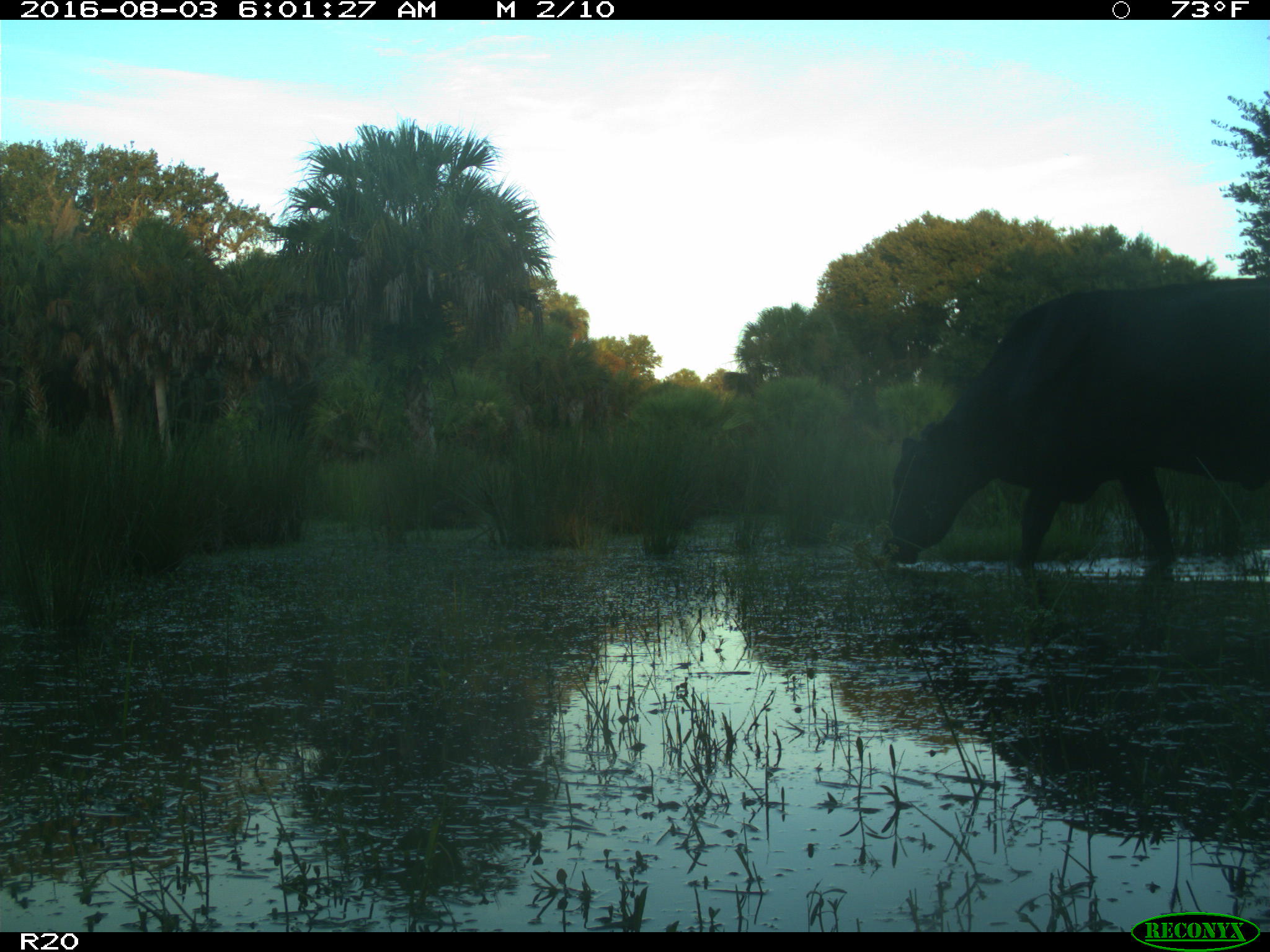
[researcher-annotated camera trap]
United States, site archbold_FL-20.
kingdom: Animalia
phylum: Chordata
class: Mammalia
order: Artiodactyla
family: Bovidae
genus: Bos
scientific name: Bos taurus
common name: domestic cow